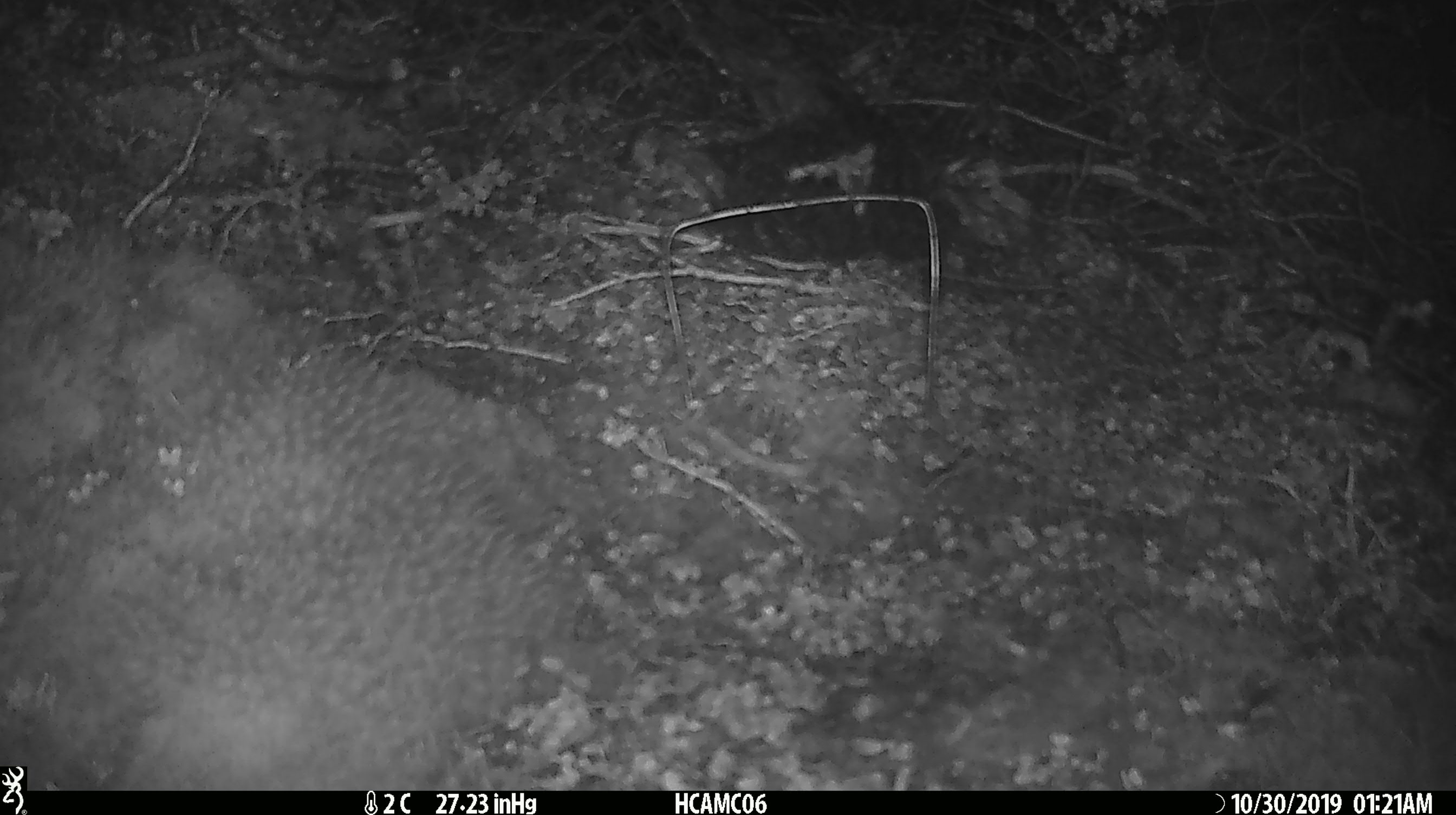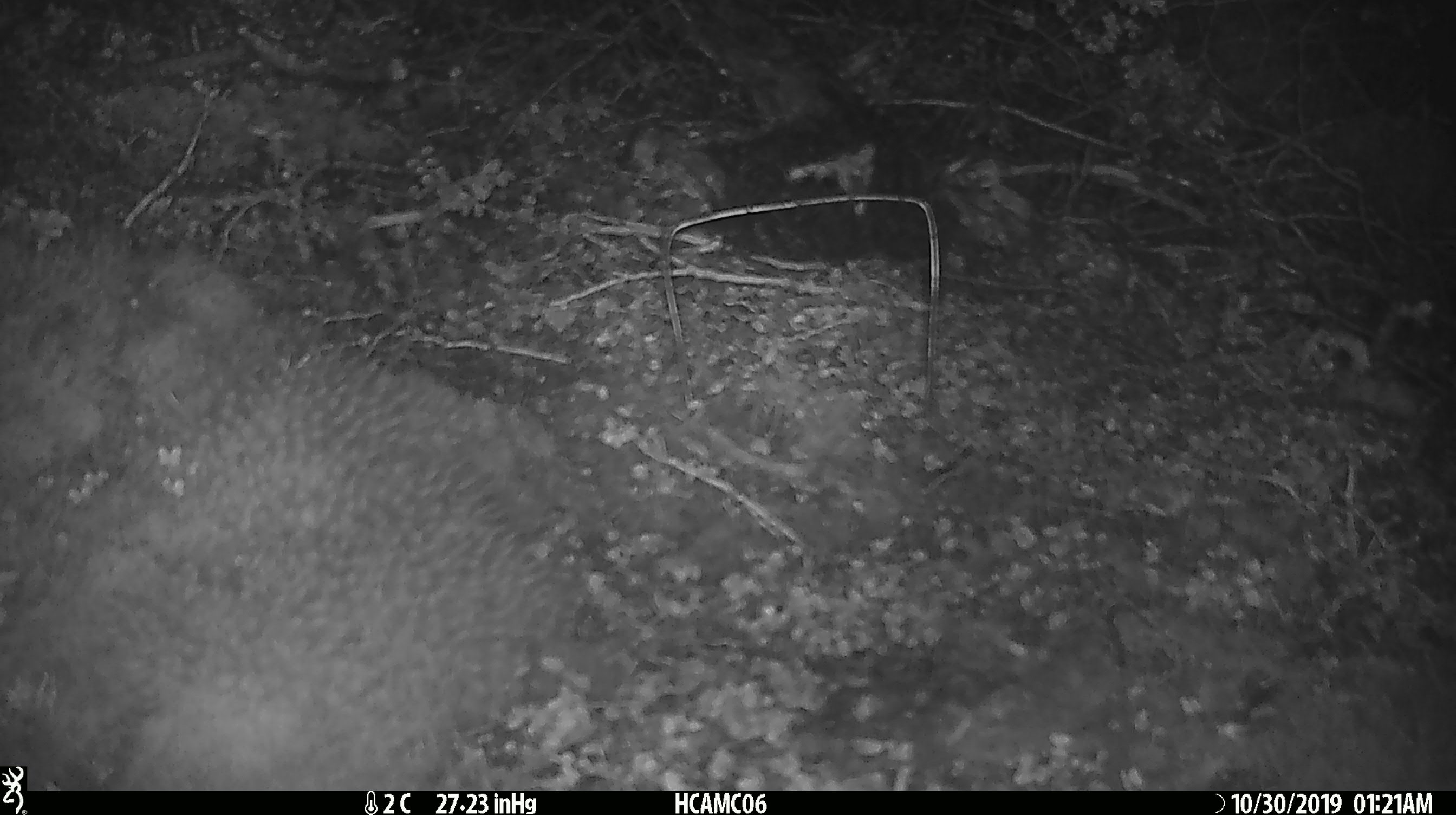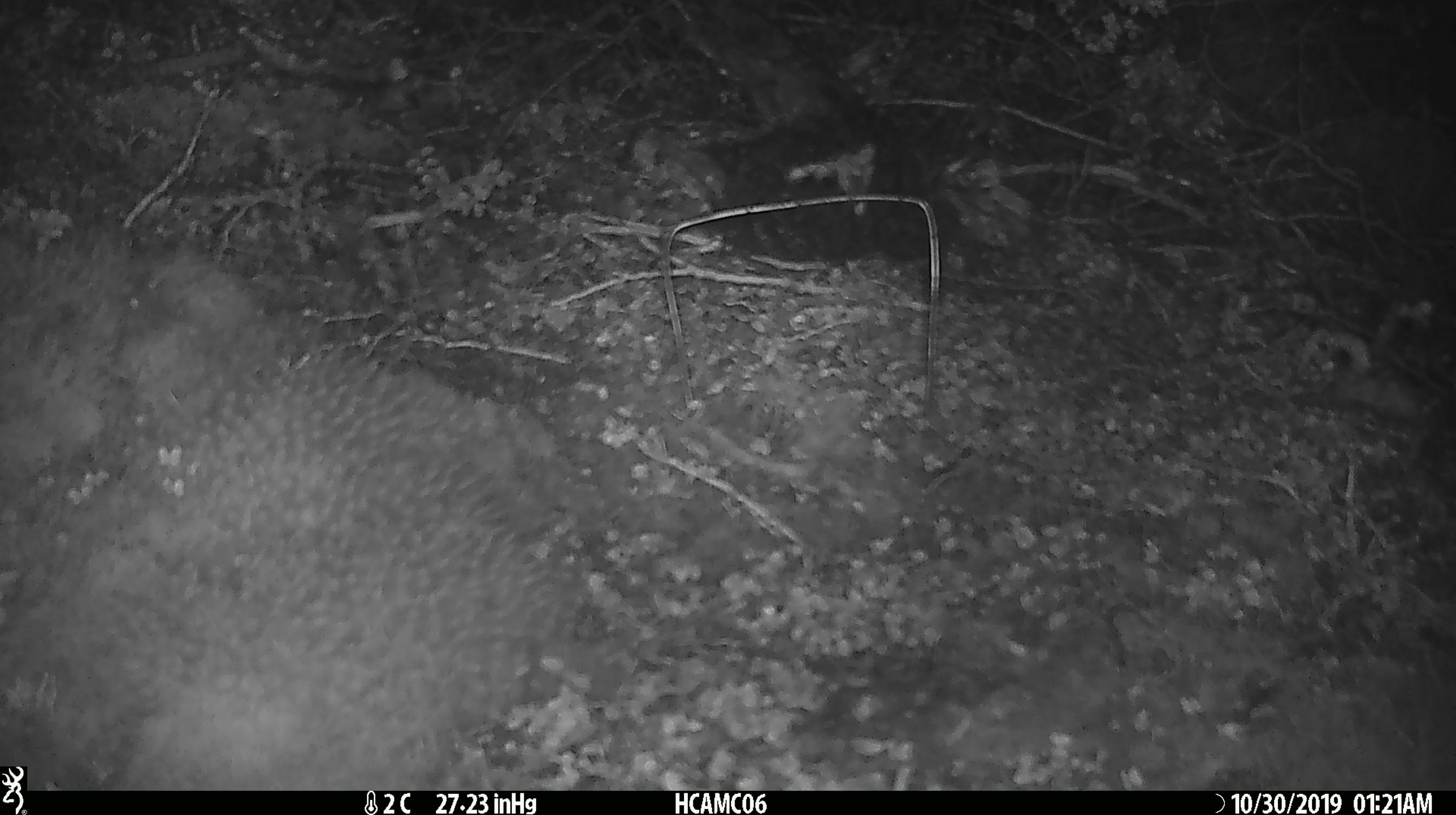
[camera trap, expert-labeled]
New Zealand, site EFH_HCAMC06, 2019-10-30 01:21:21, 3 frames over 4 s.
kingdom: Animalia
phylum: Chordata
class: Mammalia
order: Rodentia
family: Muridae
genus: Mus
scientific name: Mus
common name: mouse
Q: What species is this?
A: Mouse (Mus).